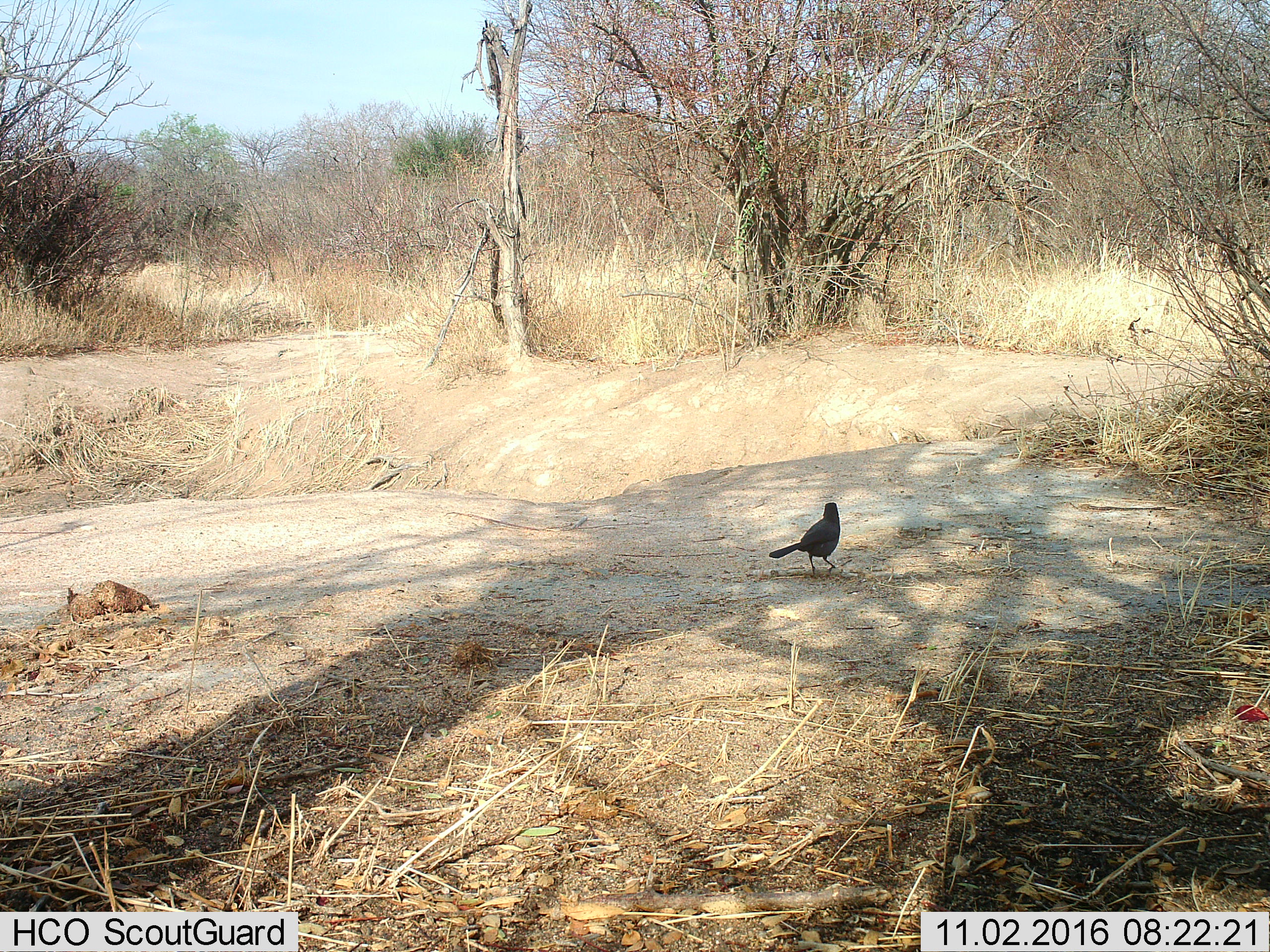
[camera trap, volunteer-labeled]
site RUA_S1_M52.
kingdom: Animalia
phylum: Chordata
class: Aves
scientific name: Aves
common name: bird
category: birdother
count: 1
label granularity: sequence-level